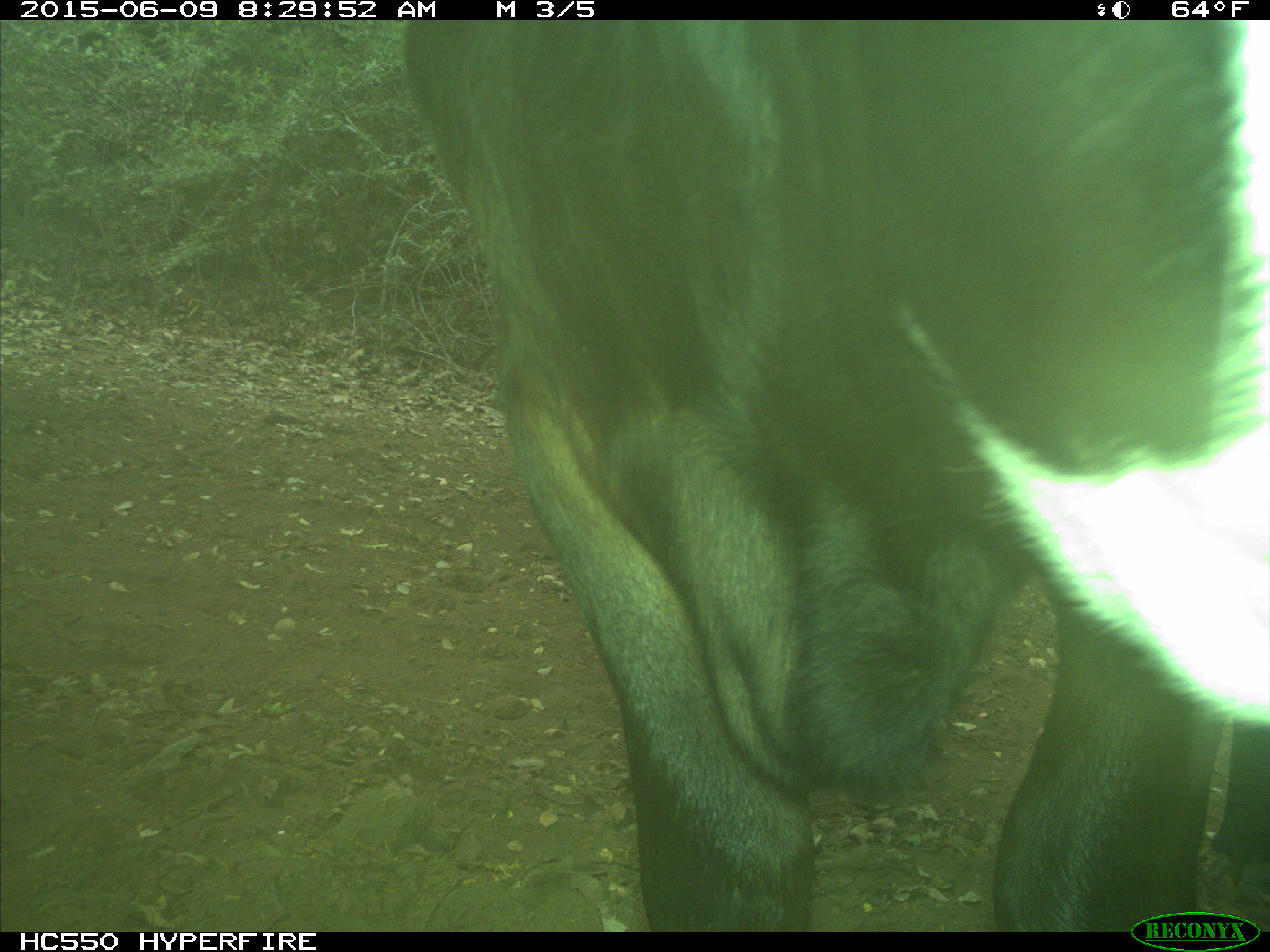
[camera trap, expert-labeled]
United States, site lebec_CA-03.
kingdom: Animalia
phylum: Chordata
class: Mammalia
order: Artiodactyla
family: Bovidae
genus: Bos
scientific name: Bos taurus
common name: domestic cow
Bos taurus (domestic cow).